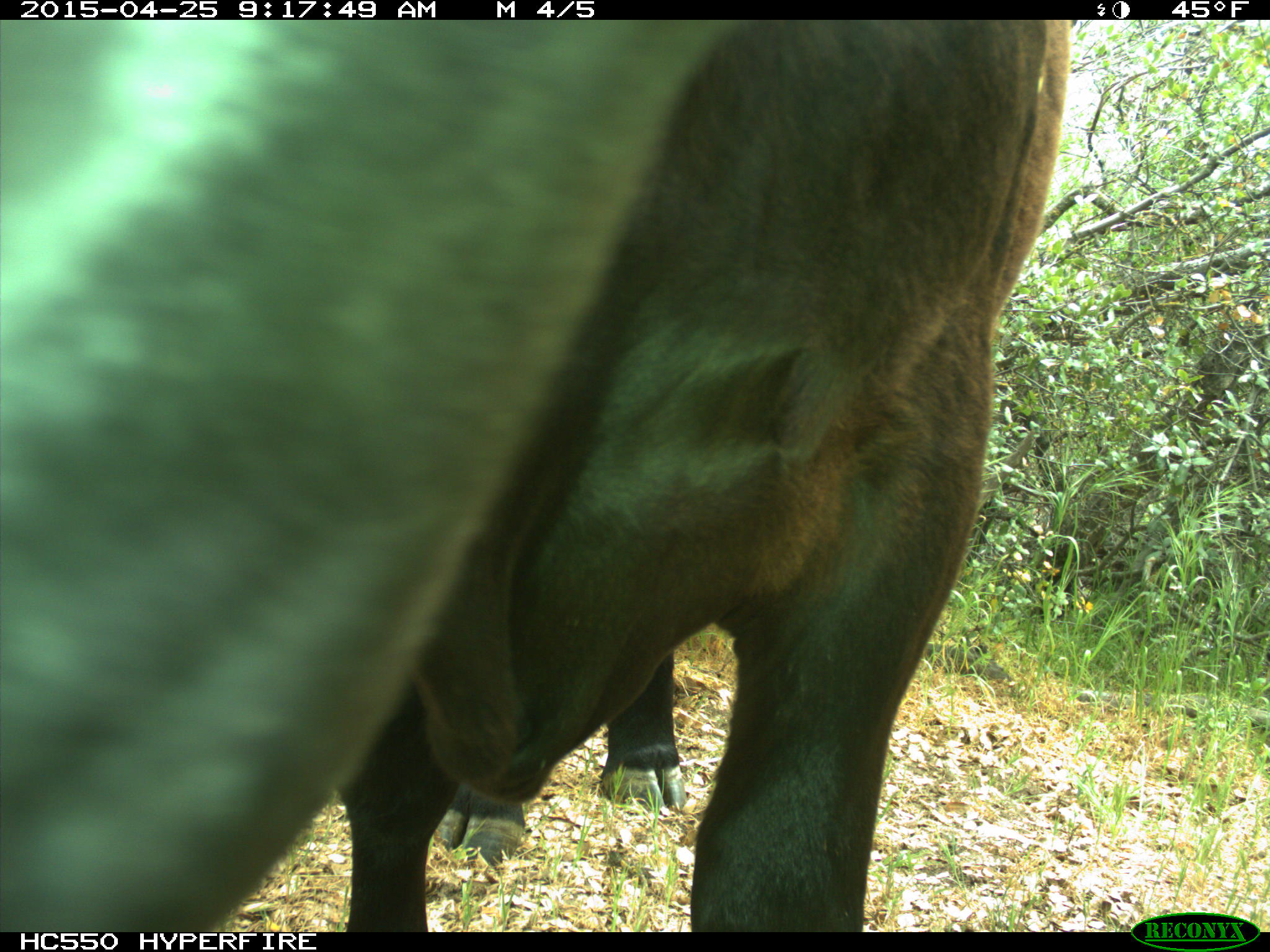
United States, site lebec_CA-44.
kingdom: Animalia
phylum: Chordata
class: Mammalia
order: Artiodactyla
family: Suidae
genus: Sus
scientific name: Sus scrofa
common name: wild boar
Sus scrofa (wild boar).